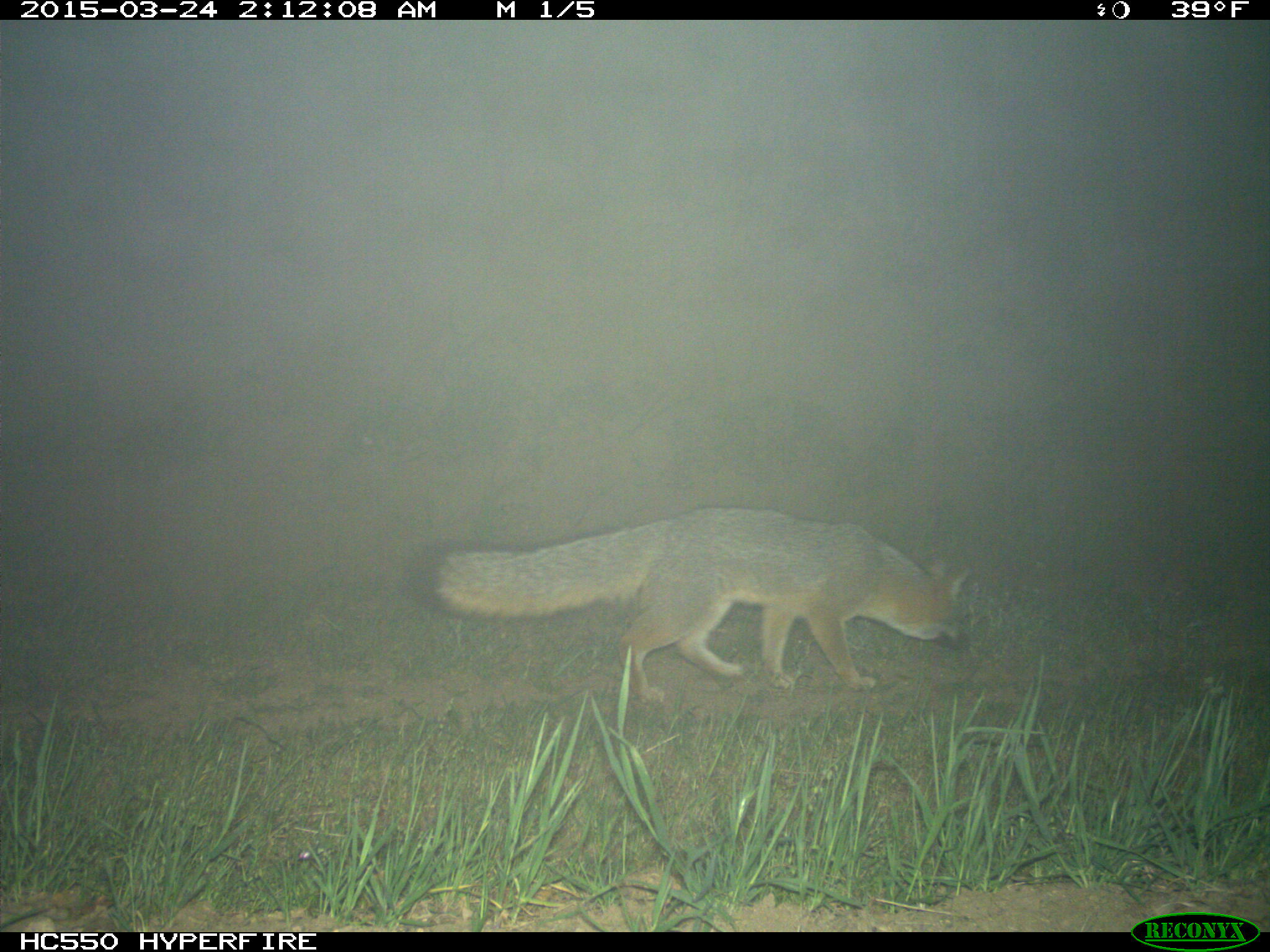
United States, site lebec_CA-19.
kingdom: Animalia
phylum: Chordata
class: Mammalia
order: Carnivora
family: Canidae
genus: Urocyon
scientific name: Urocyon cinereoargenteus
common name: gray fox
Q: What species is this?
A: Urocyon cinereoargenteus (gray fox).